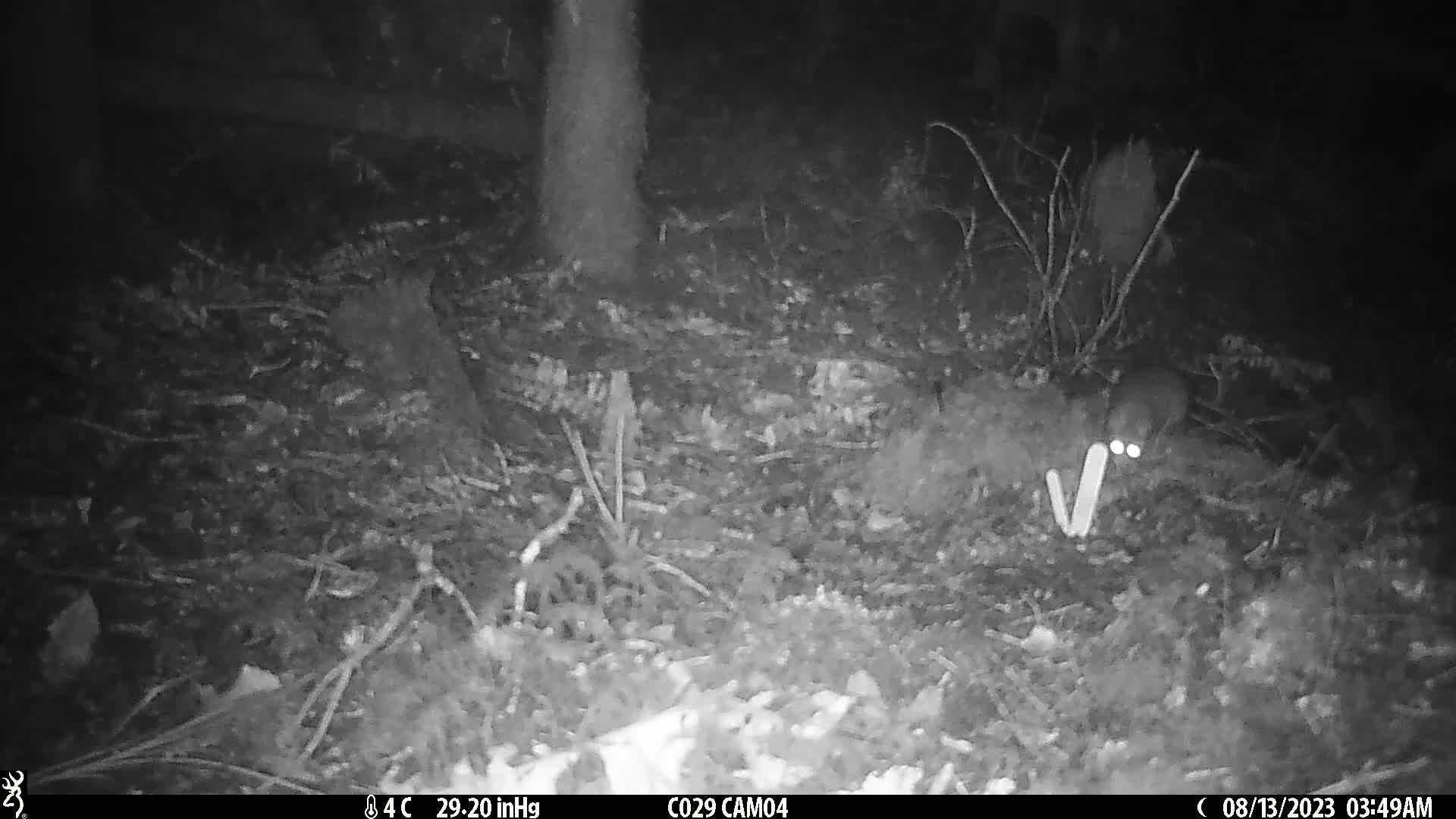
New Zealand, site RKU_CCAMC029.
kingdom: Animalia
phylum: Chordata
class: Mammalia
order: Rodentia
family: Muridae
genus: Rattus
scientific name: Rattus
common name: rat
Rat (Rattus).